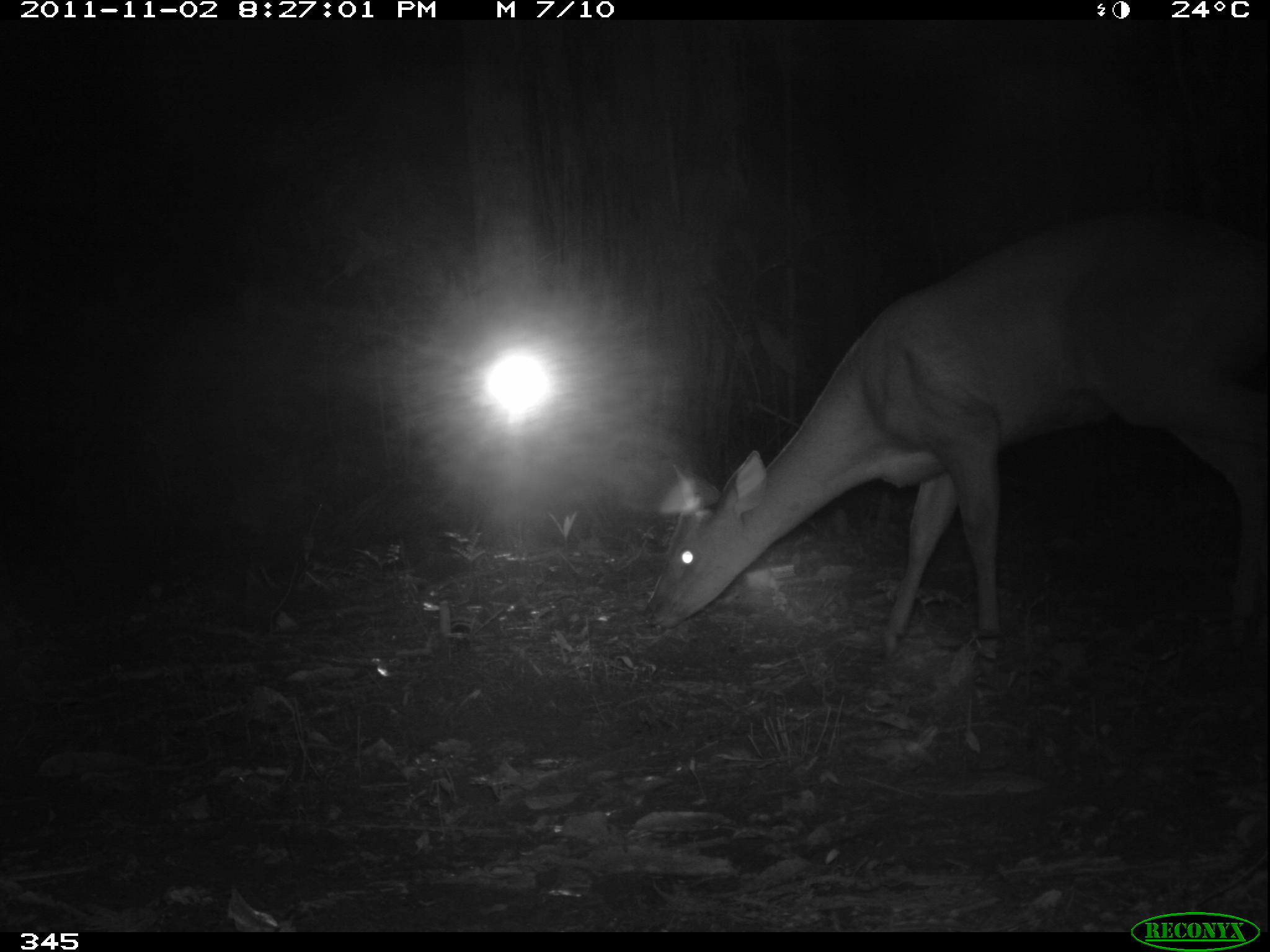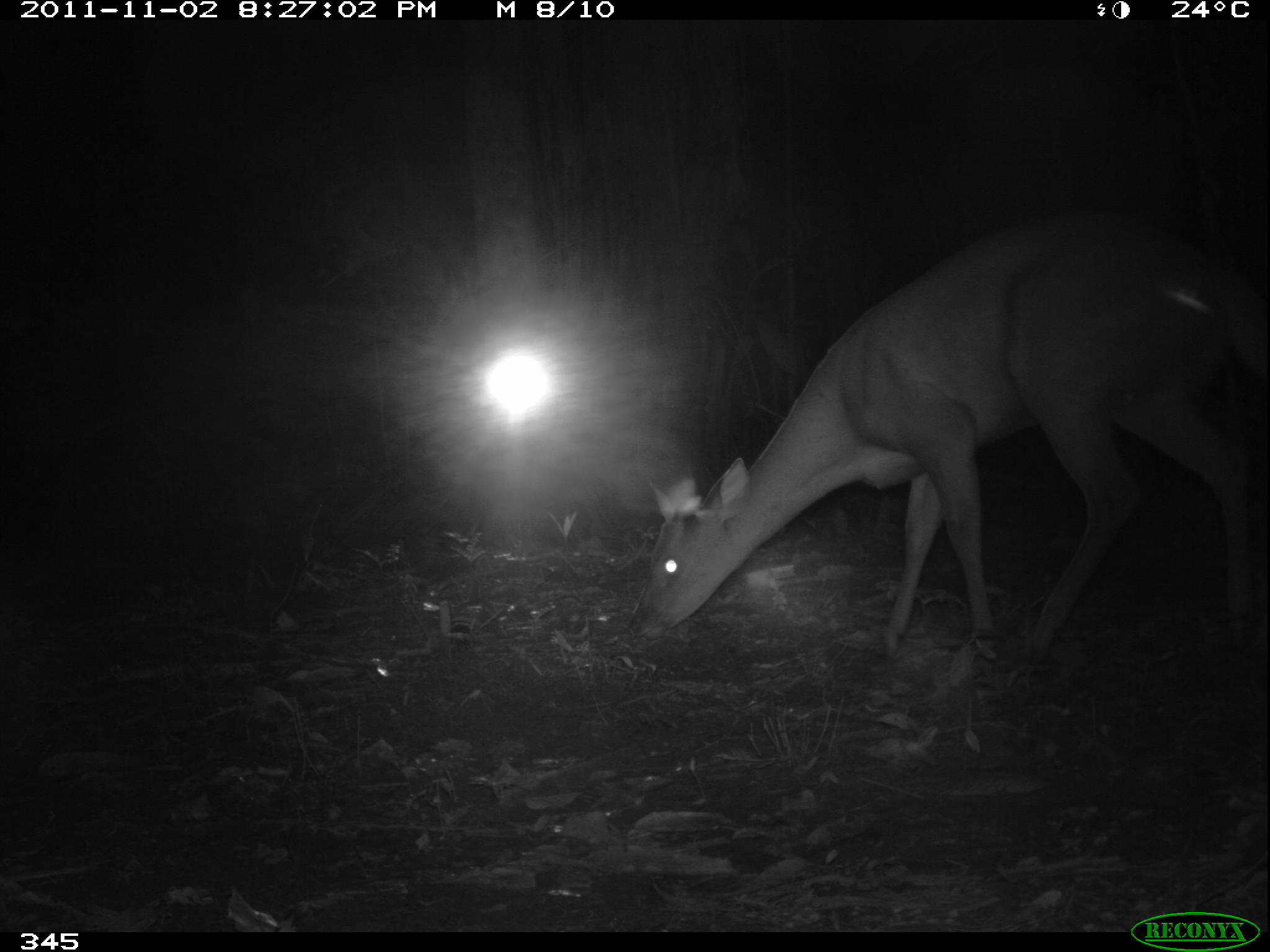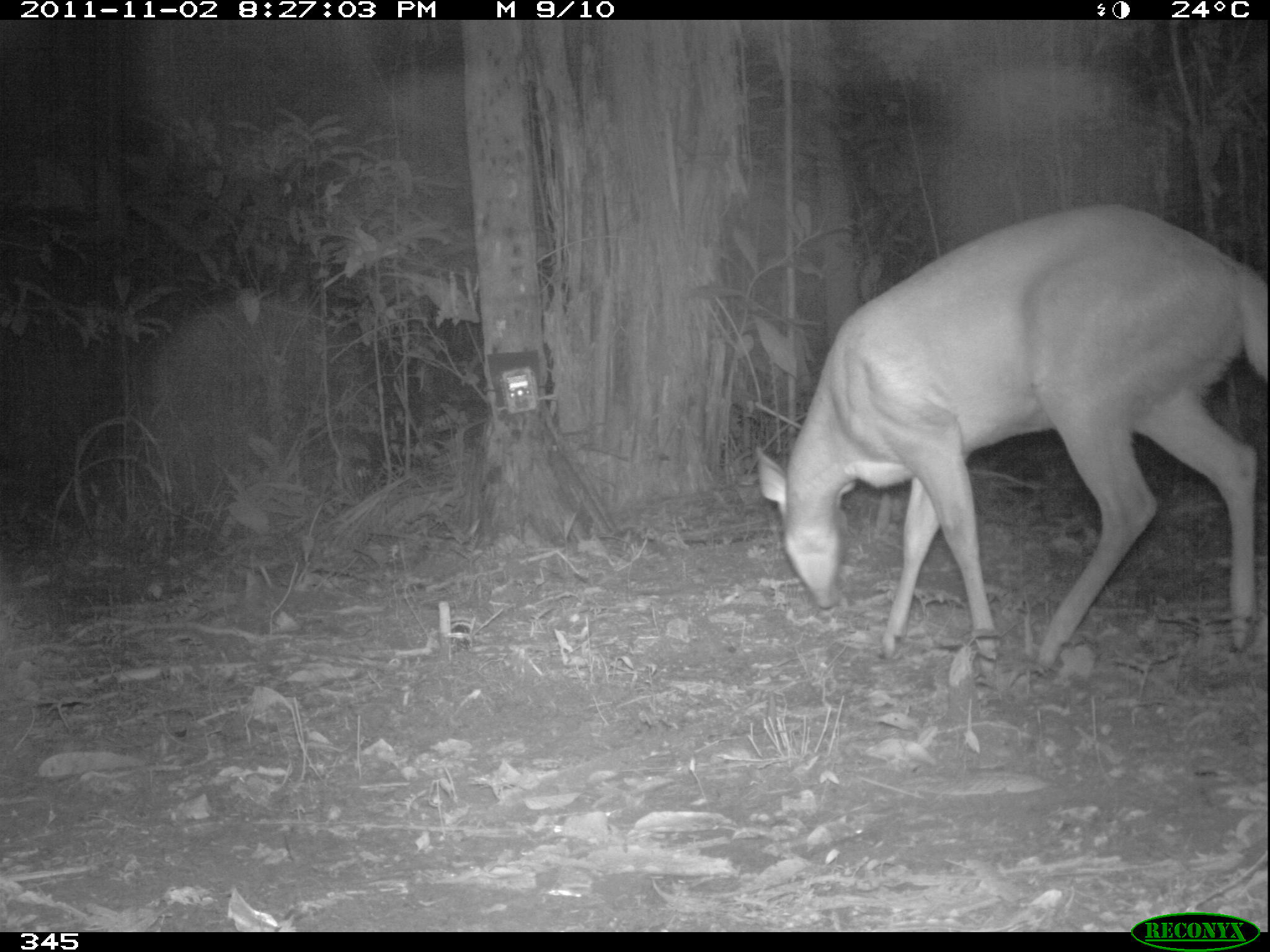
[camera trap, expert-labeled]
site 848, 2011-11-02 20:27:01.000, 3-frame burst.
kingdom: Animalia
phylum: Chordata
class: Mammalia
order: Artiodactyla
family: Cervidae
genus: Mazama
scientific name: Mazama americana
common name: red brocket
Mazama americana (red brocket).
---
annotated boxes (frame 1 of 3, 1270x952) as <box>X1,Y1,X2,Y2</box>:
mazama americana: <box>640,209,1269,674</box>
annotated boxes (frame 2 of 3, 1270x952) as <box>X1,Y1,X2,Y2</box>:
mazama americana: <box>621,206,1267,670</box>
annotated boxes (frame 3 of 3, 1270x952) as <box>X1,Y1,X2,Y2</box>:
mazama americana: <box>755,203,1266,668</box>